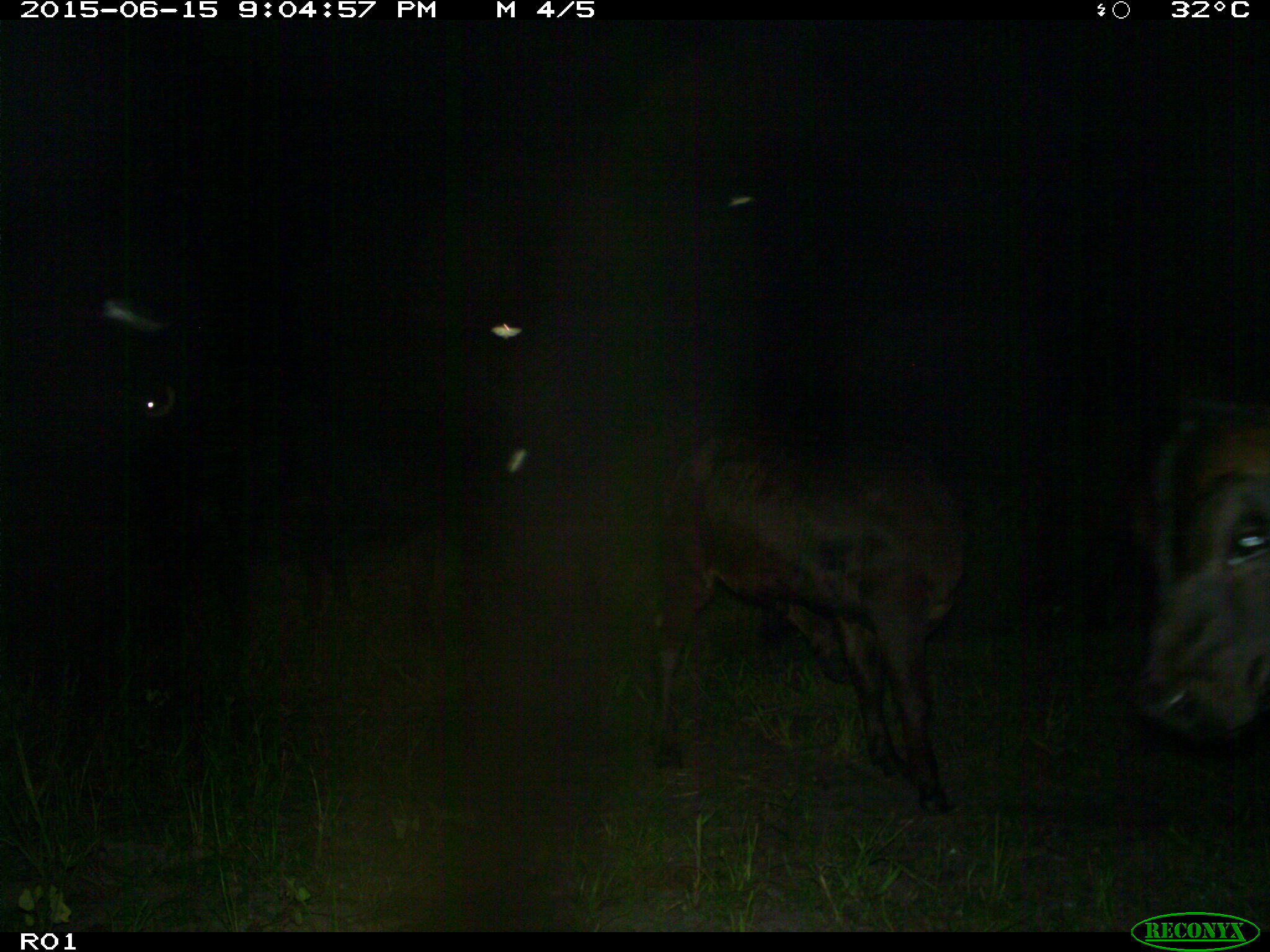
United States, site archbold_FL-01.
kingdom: Animalia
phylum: Chordata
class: Mammalia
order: Artiodactyla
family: Bovidae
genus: Bos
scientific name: Bos taurus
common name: domestic cow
Bos taurus (domestic cow).